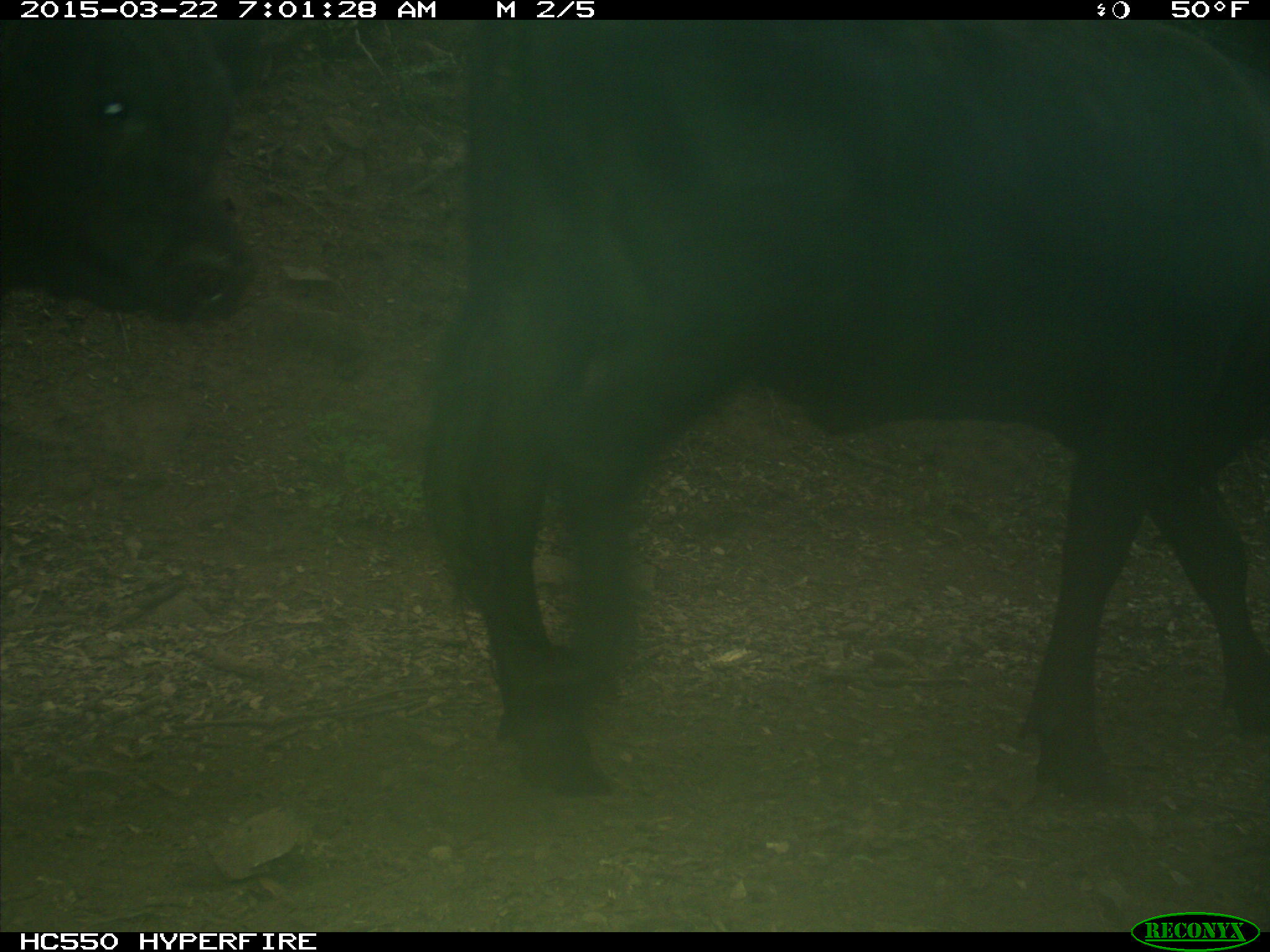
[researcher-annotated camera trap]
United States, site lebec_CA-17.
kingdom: Animalia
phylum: Chordata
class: Mammalia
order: Artiodactyla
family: Bovidae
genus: Bos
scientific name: Bos taurus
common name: domestic cow